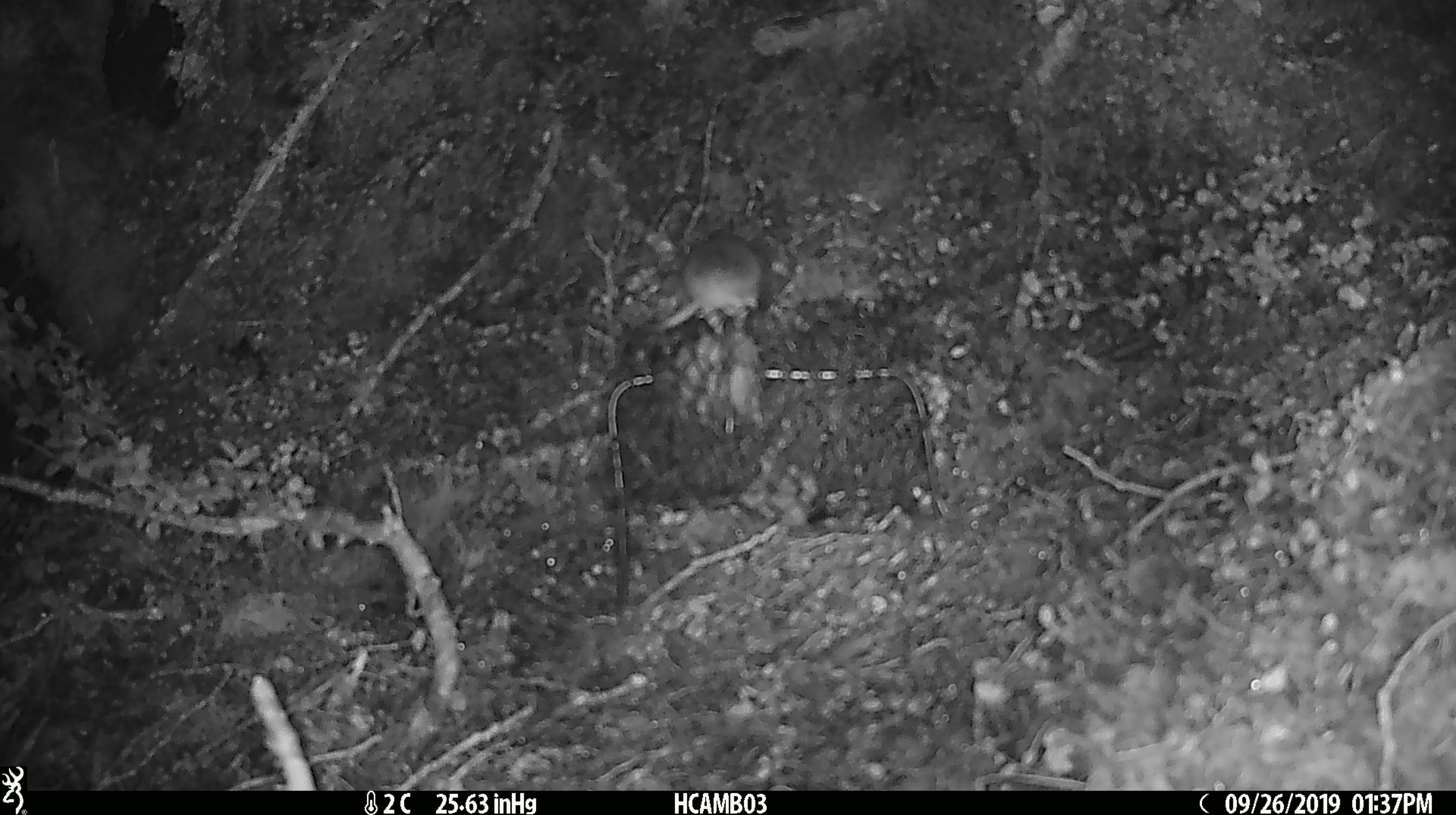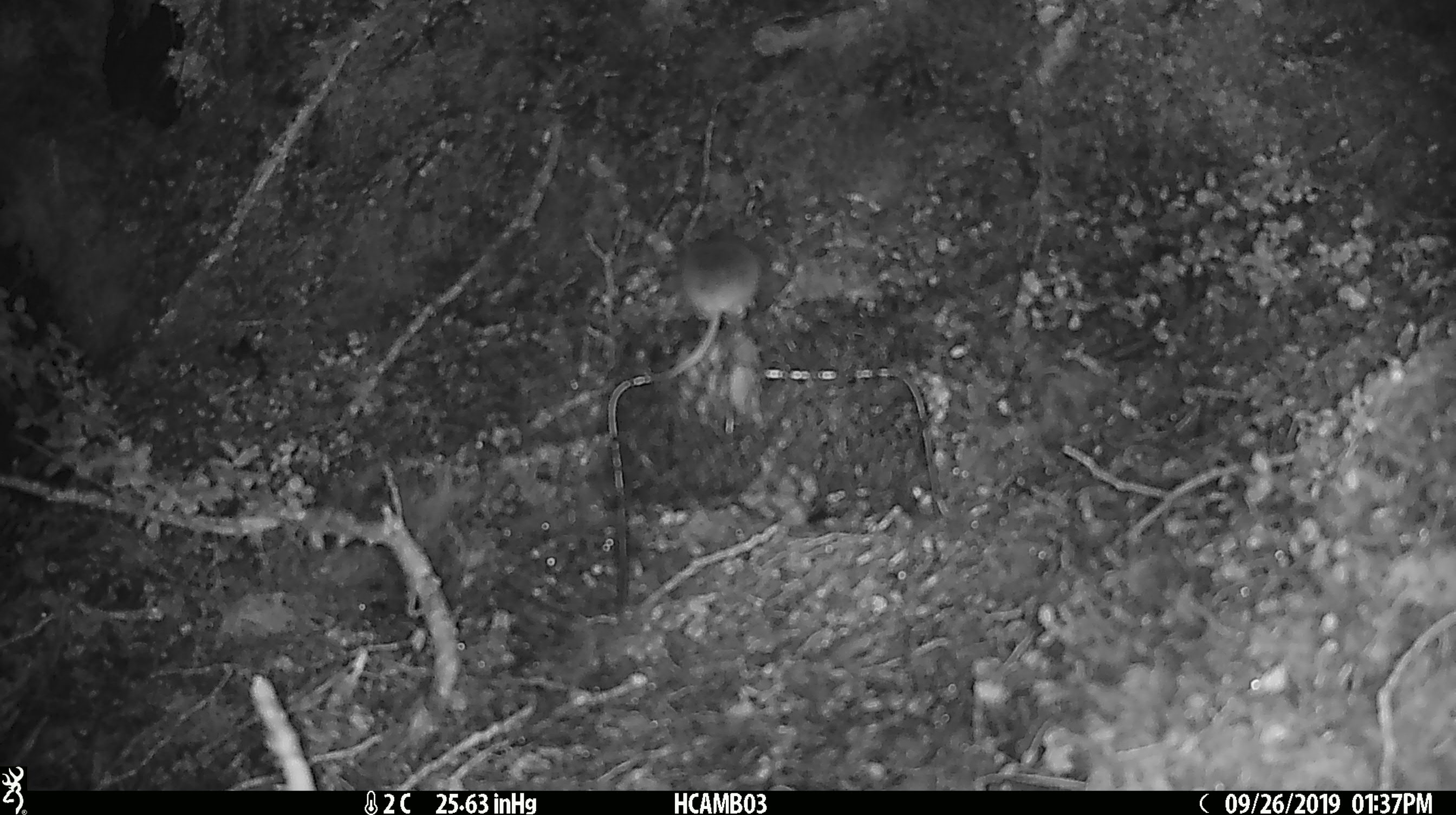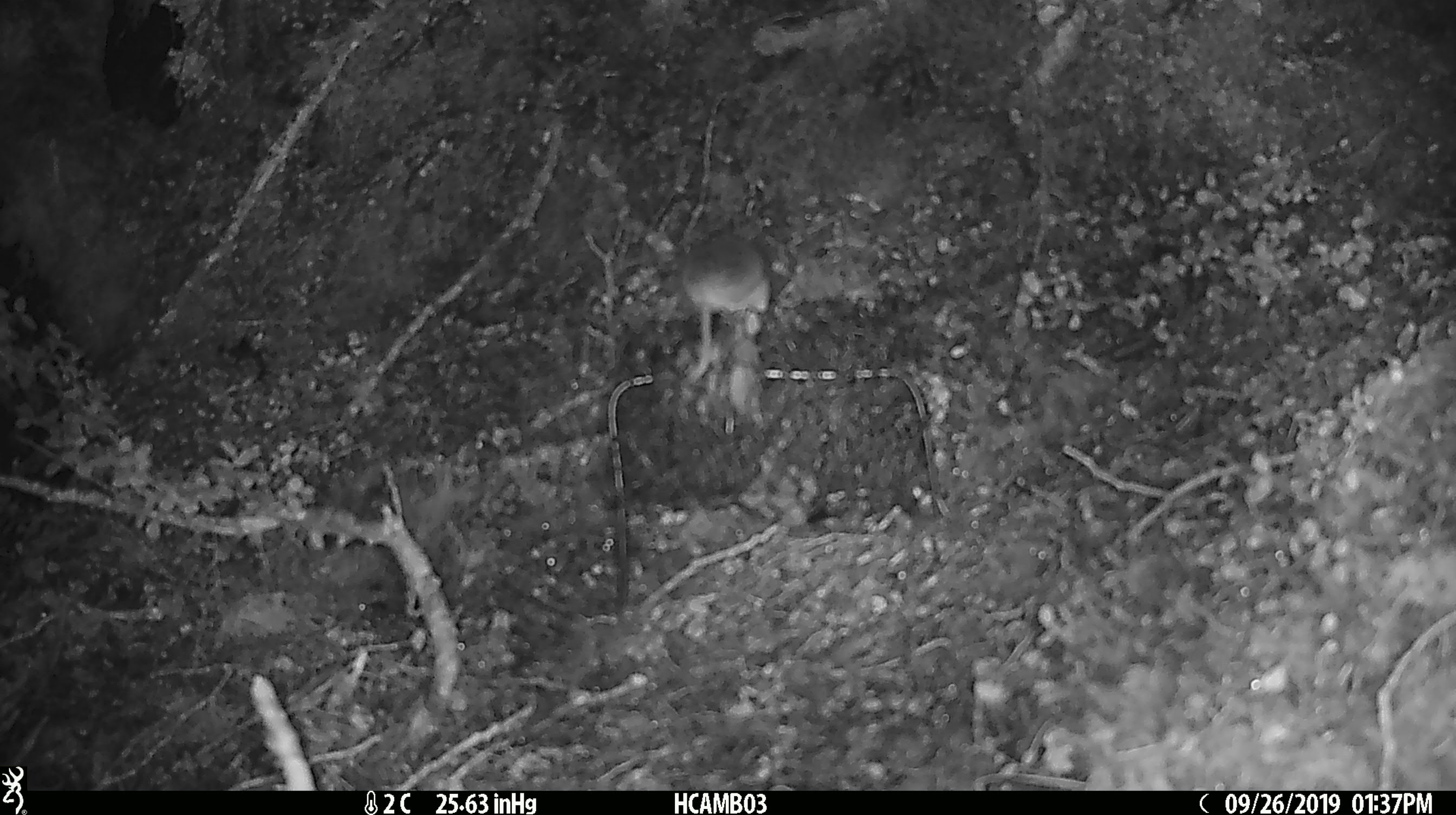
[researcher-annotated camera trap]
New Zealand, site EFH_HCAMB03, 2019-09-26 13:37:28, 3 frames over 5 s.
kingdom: Animalia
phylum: Chordata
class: Mammalia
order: Rodentia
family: Muridae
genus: Mus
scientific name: Mus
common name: mouse